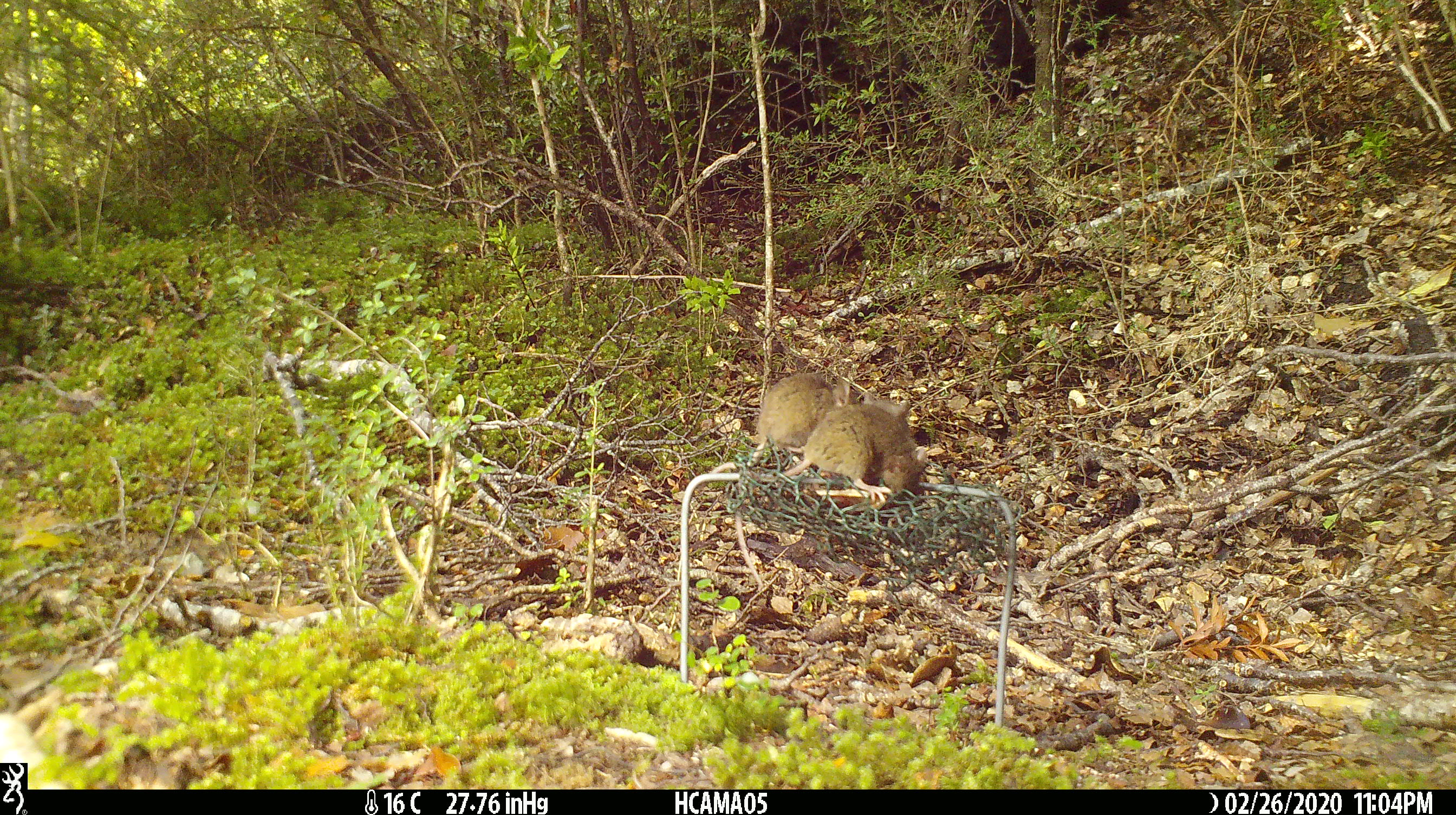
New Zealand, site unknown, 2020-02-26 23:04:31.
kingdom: Animalia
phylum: Chordata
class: Mammalia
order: Rodentia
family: Muridae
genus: Mus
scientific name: Mus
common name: mouse